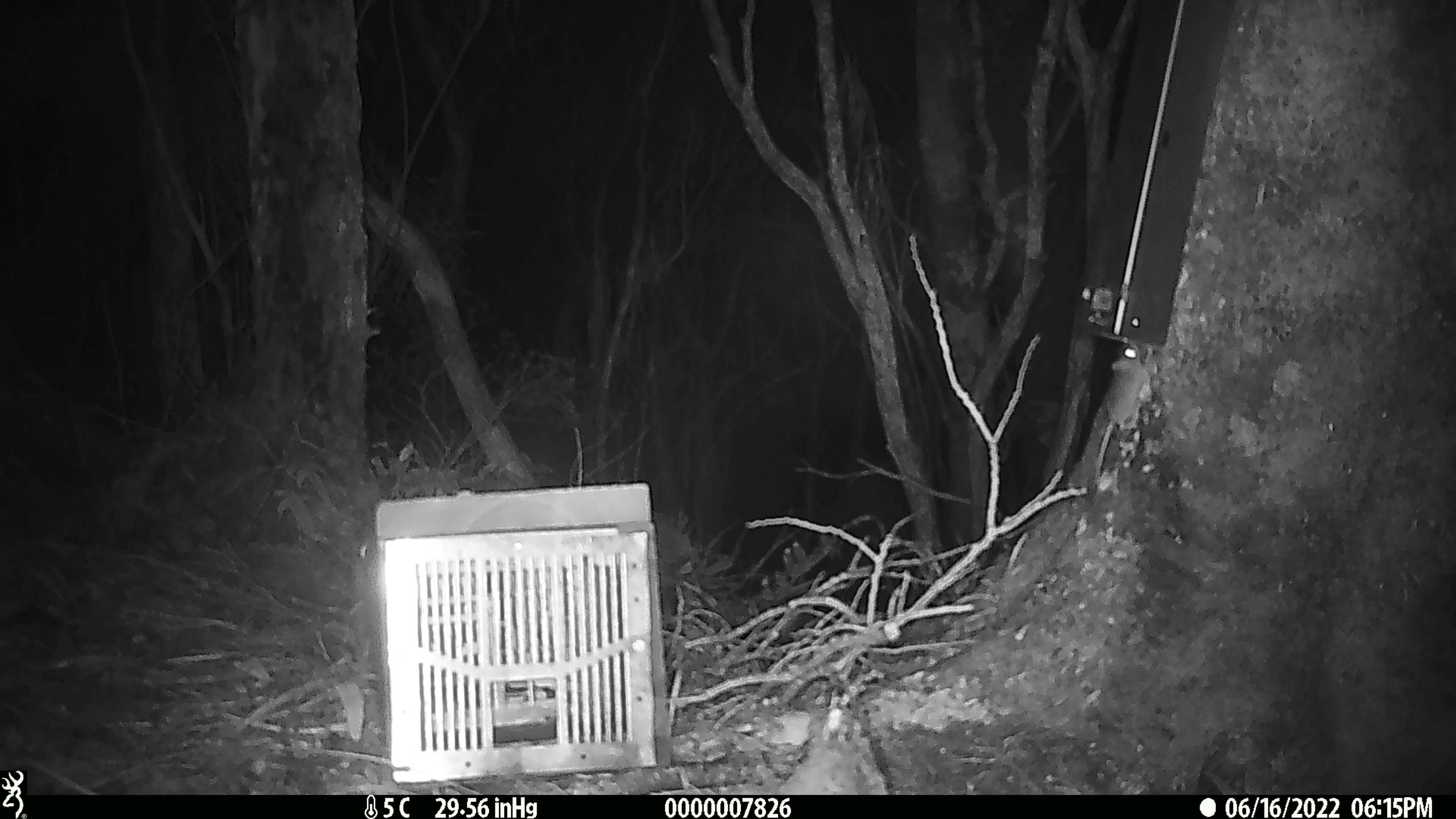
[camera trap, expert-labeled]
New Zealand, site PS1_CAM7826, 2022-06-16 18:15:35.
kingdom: Animalia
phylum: Chordata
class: Mammalia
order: Rodentia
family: Muridae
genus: Mus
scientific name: Mus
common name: mouse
Mouse (Mus).